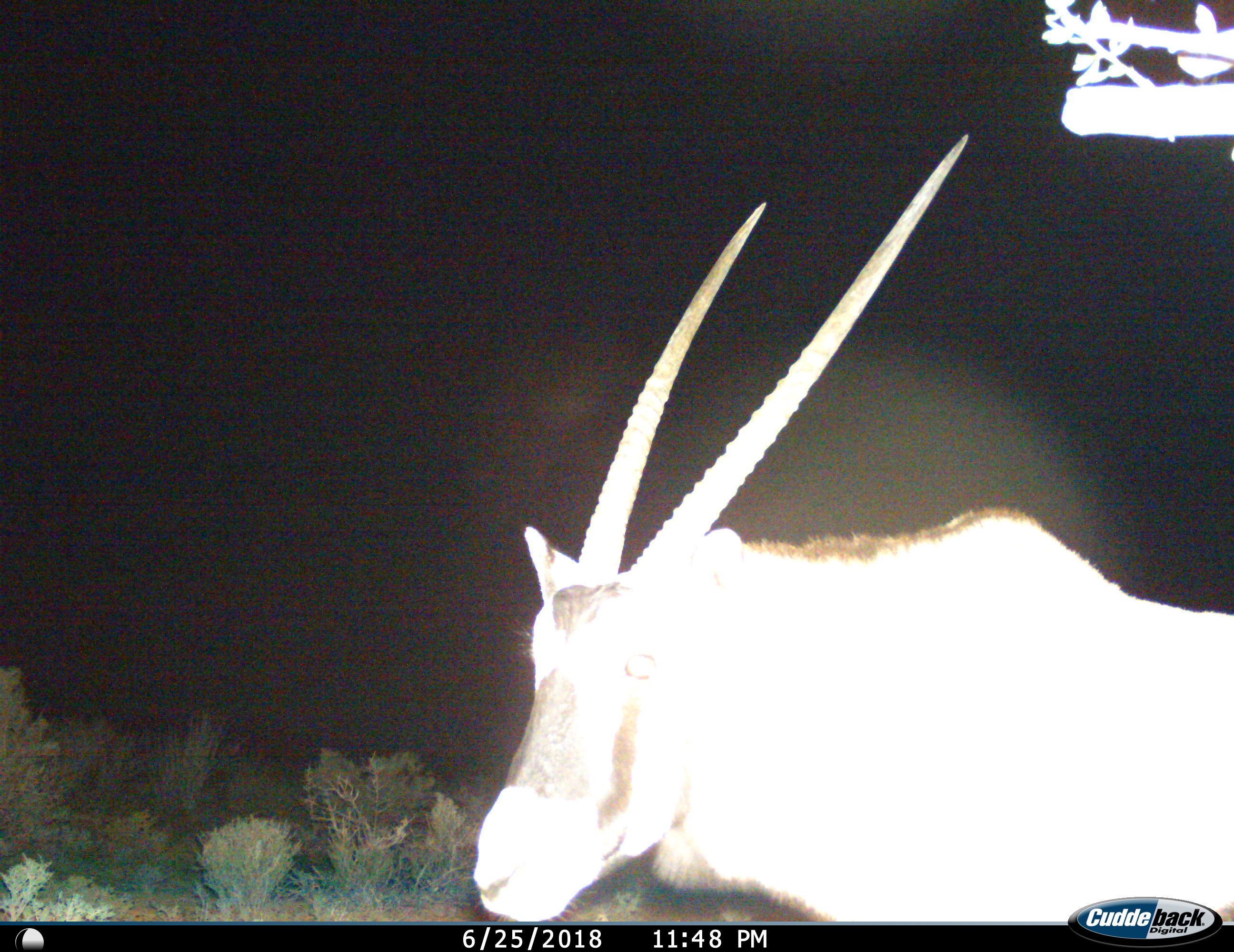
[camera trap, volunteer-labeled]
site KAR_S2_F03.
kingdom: Animalia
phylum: Chordata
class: Mammalia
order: Artiodactyla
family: Bovidae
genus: Oryx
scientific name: Oryx gazella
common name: gemsbok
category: oryx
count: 1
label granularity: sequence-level